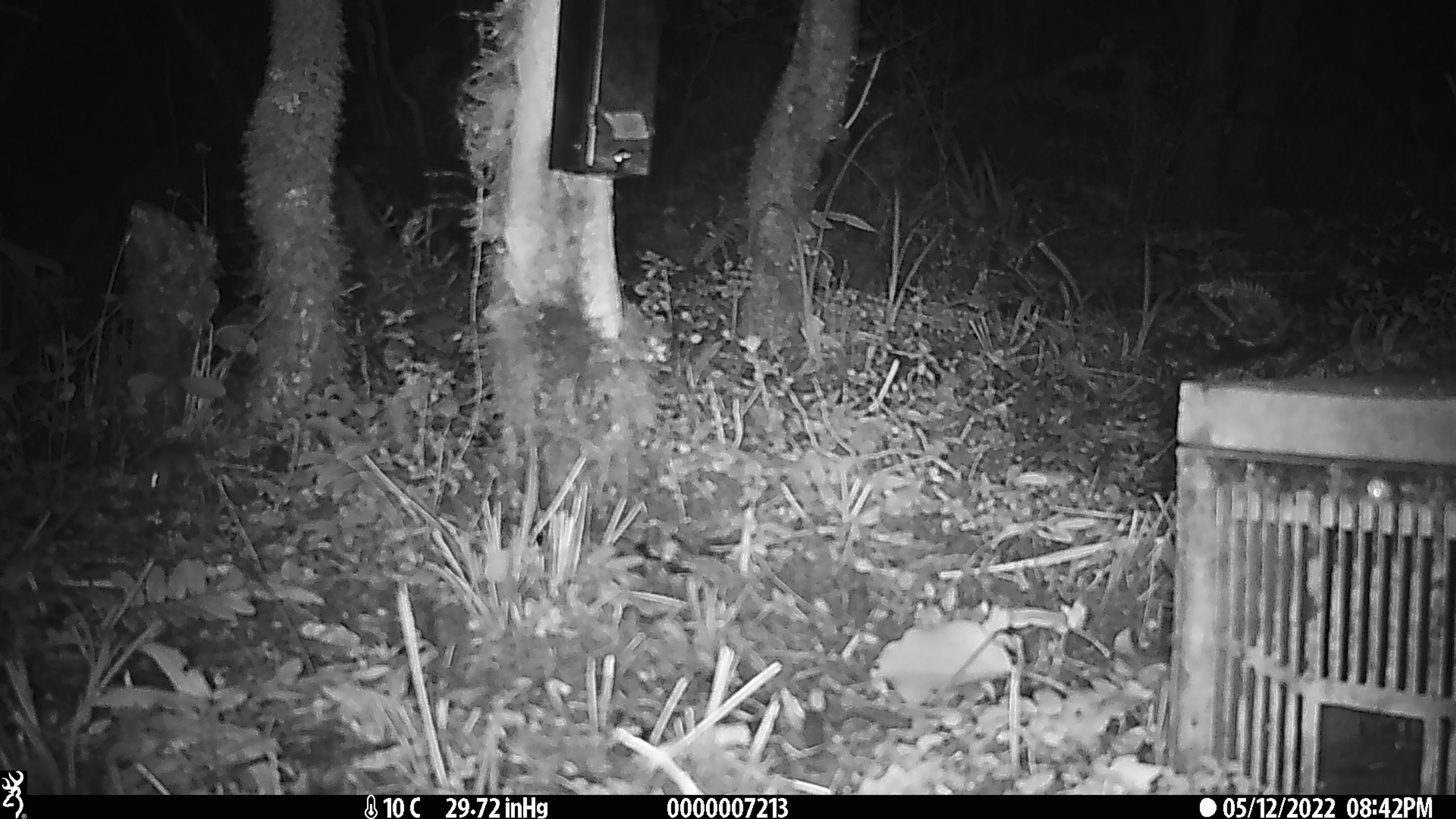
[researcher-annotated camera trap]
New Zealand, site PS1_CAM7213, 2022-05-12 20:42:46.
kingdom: Animalia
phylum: Chordata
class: Mammalia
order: Rodentia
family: Muridae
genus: Mus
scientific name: Mus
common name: mouse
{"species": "mouse (Mus)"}